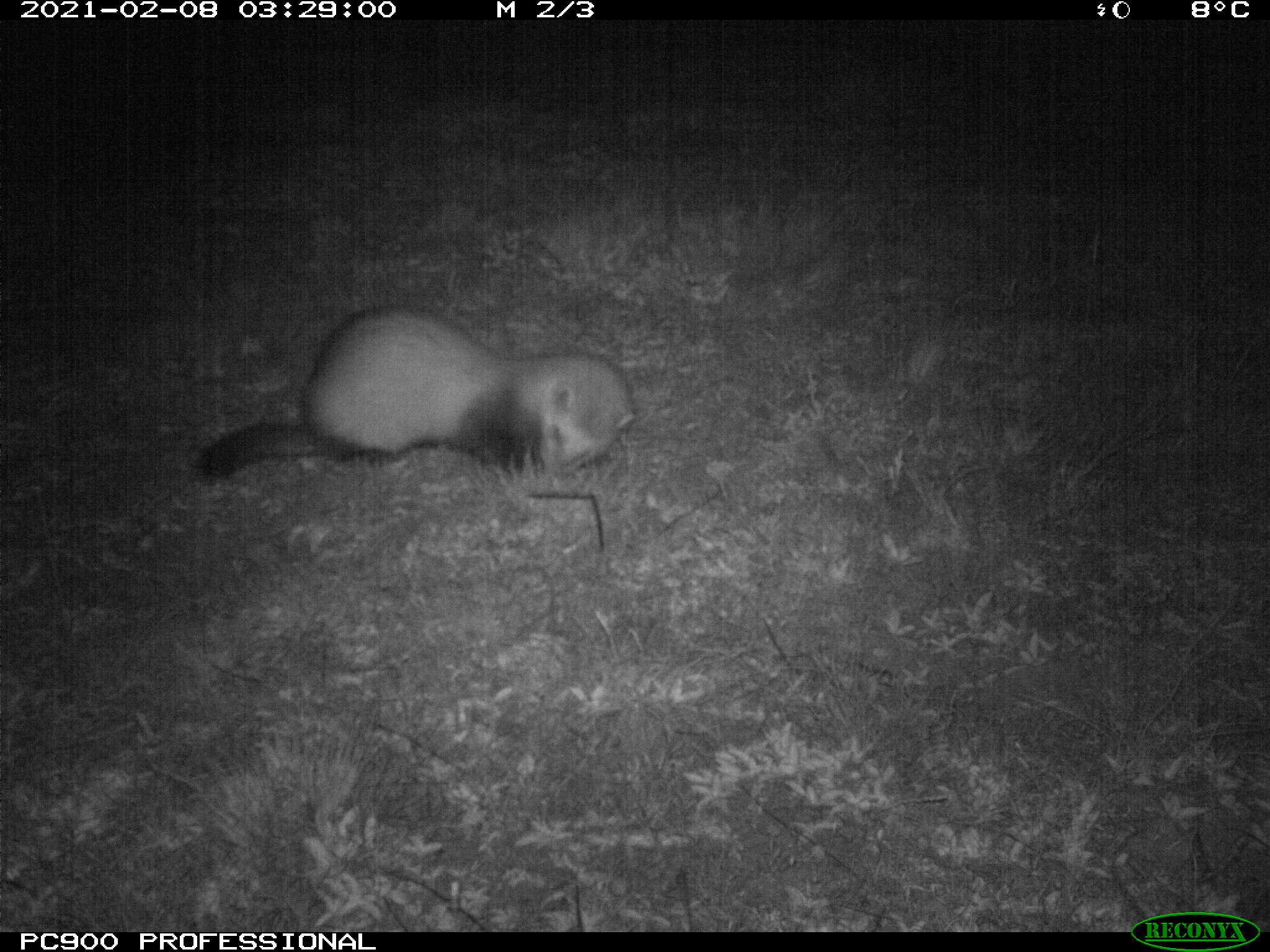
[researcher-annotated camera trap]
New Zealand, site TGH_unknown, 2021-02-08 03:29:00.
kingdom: Animalia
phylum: Chordata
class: Mammalia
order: Carnivora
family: Mustelidae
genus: Mustela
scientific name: Mustela furo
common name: ferret